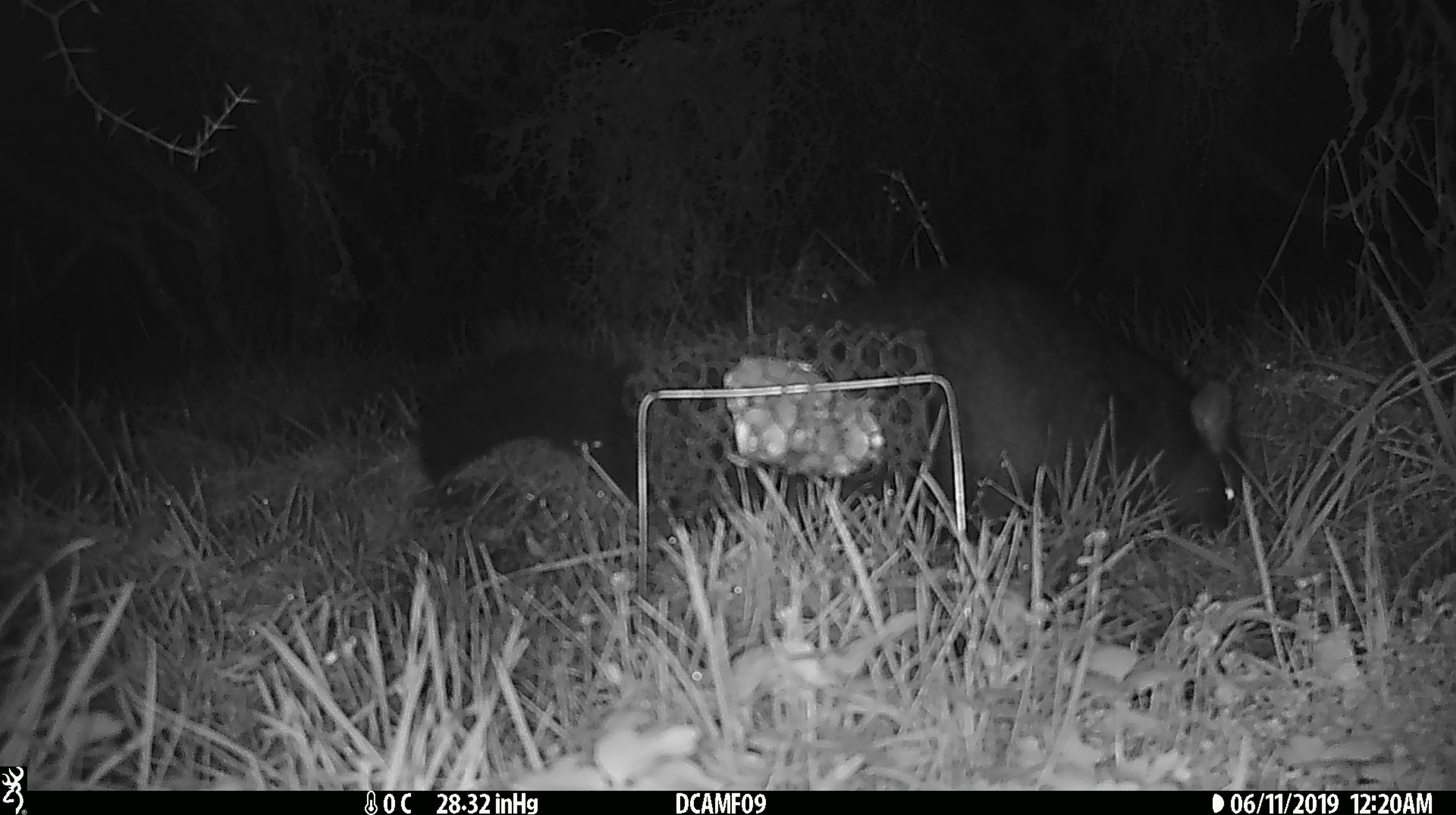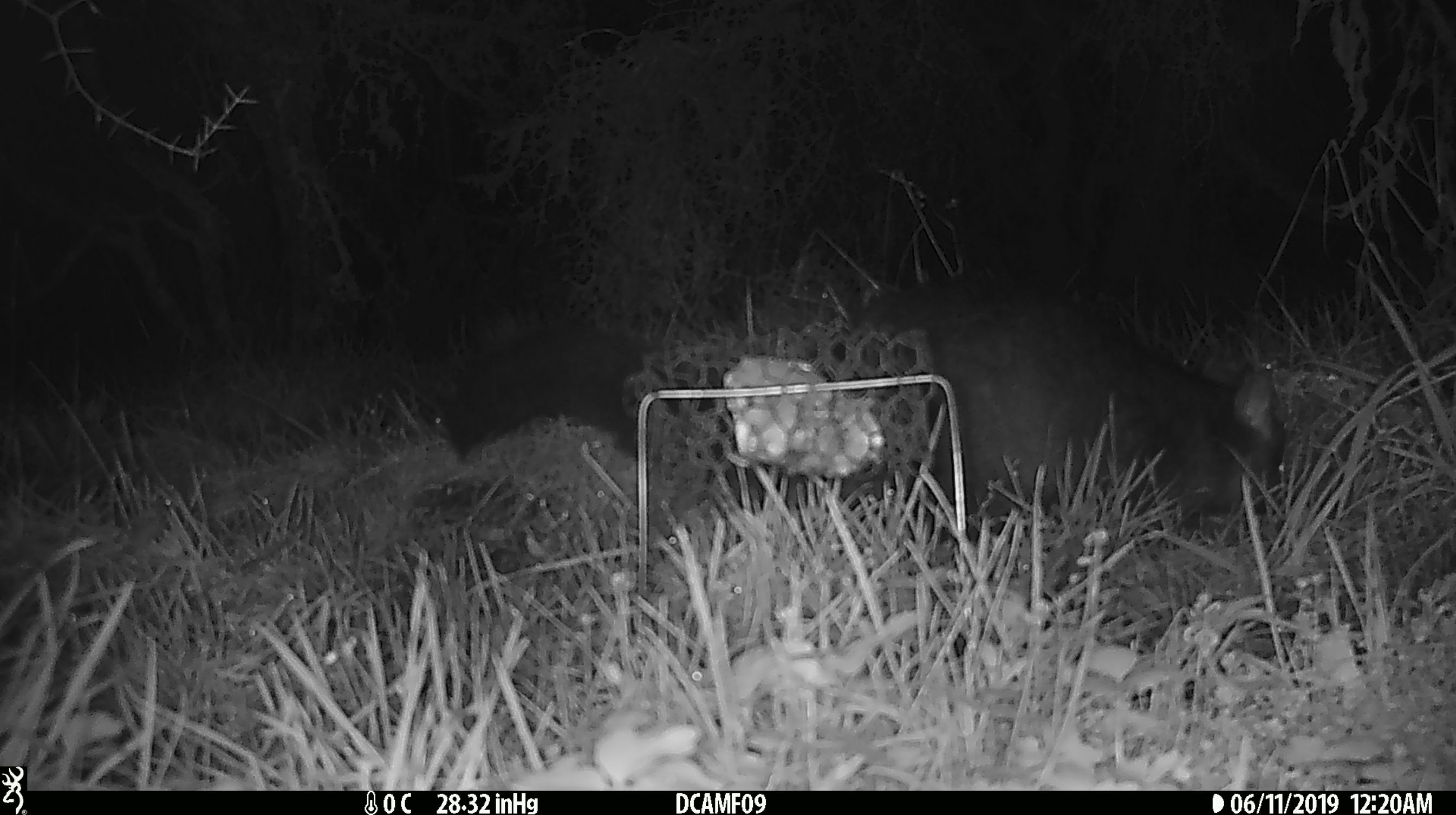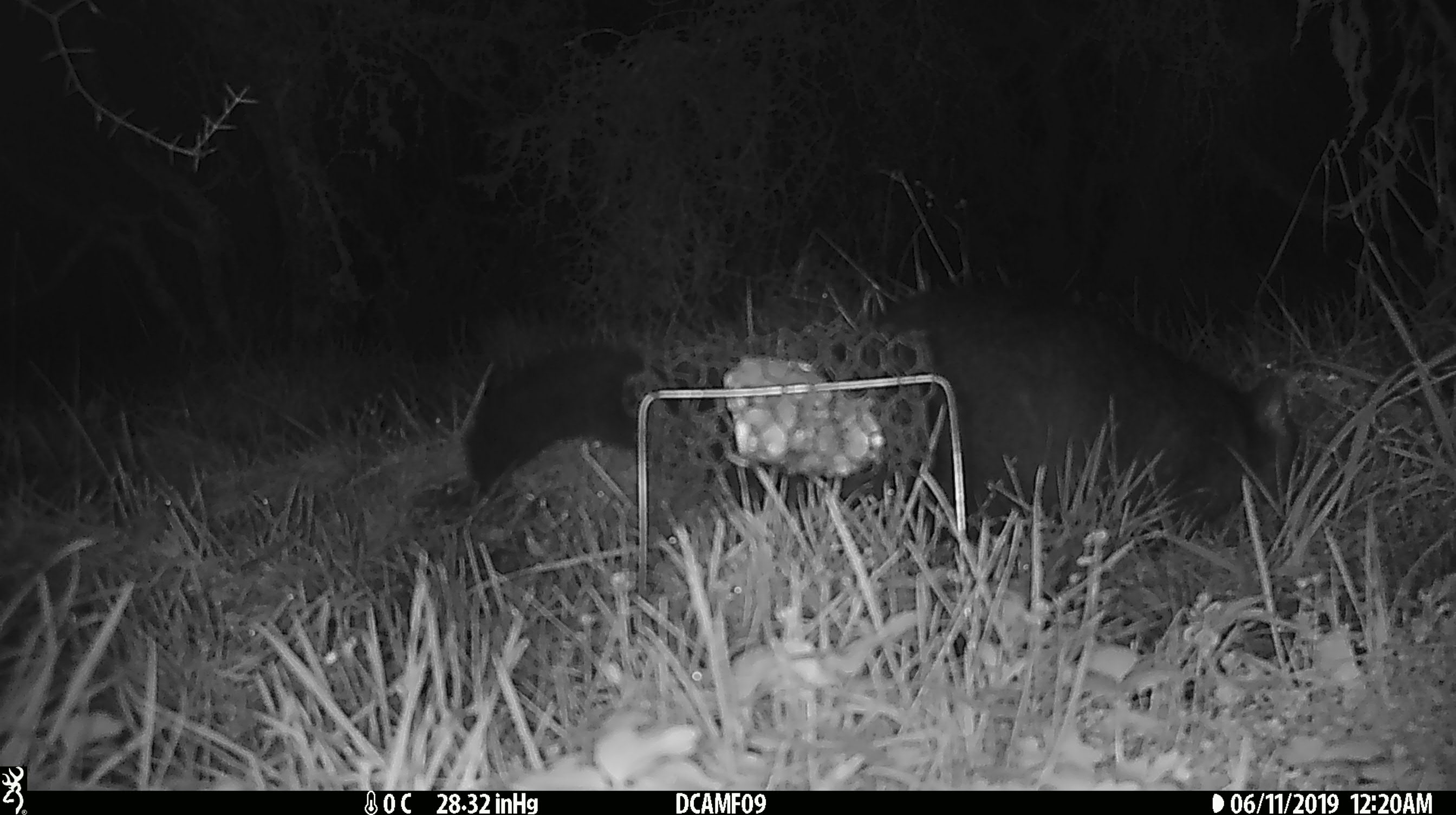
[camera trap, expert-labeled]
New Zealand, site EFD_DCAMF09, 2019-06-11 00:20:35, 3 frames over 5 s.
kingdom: Animalia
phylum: Chordata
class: Mammalia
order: Diprotodontia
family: Phalangeridae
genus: Trichosurus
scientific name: Trichosurus vulpecula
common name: common brushtail possum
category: possum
Possum (common brushtail possum) (Trichosurus vulpecula).